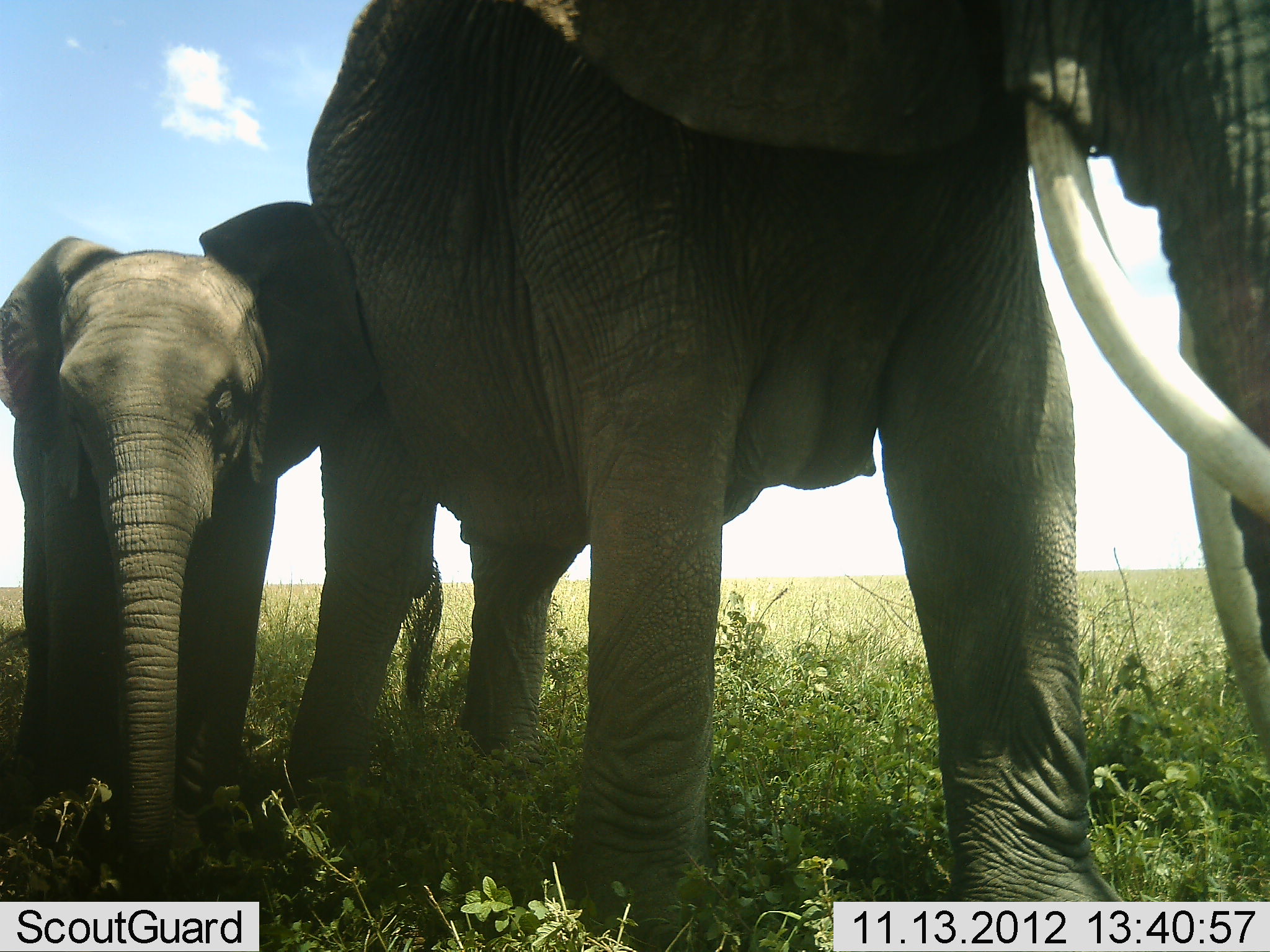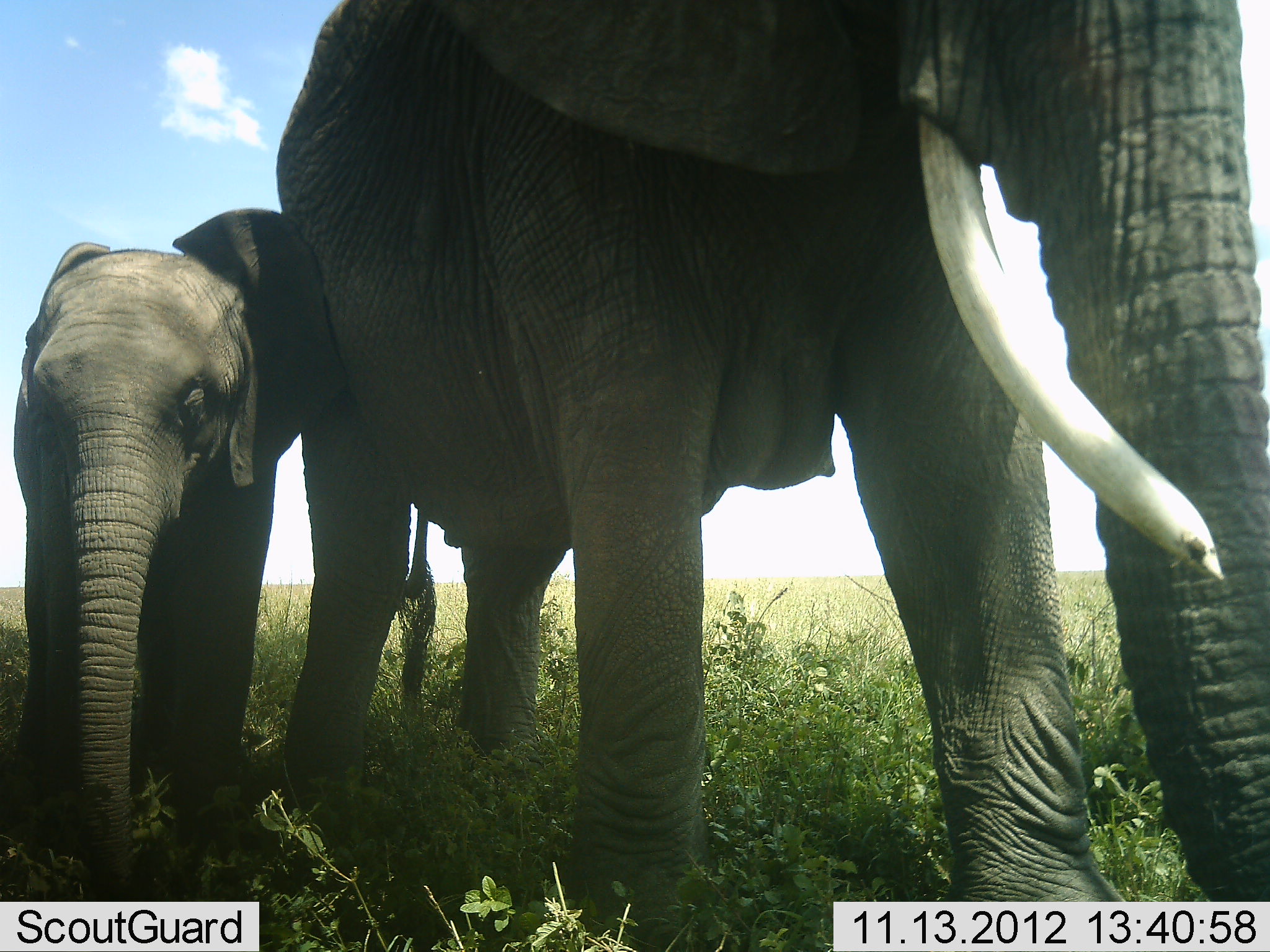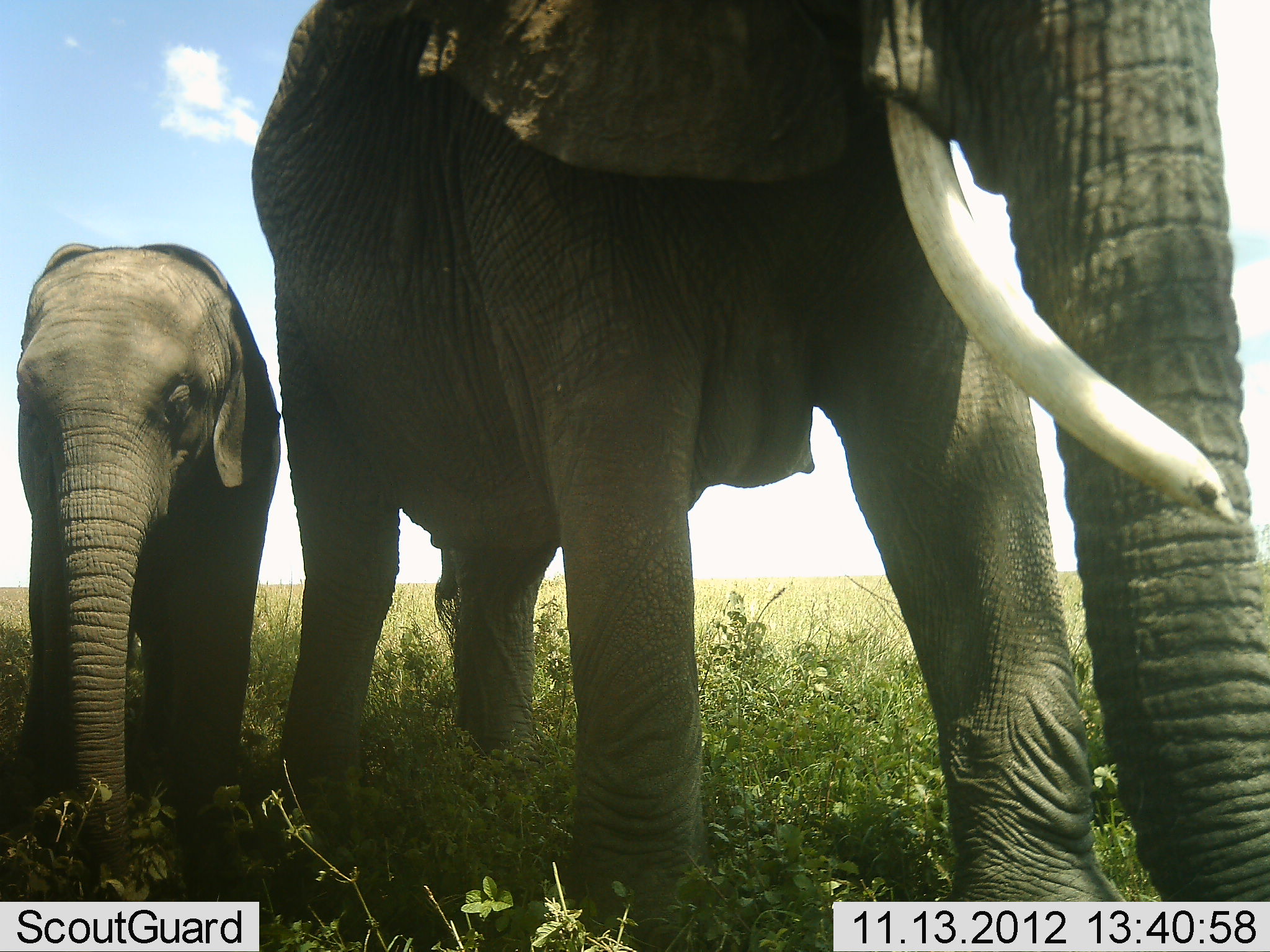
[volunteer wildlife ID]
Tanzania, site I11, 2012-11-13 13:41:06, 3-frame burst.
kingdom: Animalia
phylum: Chordata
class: Mammalia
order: Proboscidea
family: Elephantidae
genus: Loxodonta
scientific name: Loxodonta africana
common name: african bush elephant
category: elephant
Elephant (african bush elephant) (Loxodonta africana), count 2. Behavior (volunteer vote fractions): standing 70%, resting 0%, moving 30%, interacting 0%. Young present (vote fraction): 70%. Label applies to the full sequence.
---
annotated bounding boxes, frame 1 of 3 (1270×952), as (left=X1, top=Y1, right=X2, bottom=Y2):
animal: (left=283, top=1, right=1269, bottom=952); (left=0, top=196, right=370, bottom=873)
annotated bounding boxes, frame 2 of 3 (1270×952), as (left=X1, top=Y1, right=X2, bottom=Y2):
animal: (left=273, top=1, right=1269, bottom=952); (left=10, top=203, right=346, bottom=937)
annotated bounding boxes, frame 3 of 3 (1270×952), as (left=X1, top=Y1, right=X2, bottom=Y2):
animal: (left=250, top=0, right=1270, bottom=952); (left=10, top=238, right=284, bottom=934)